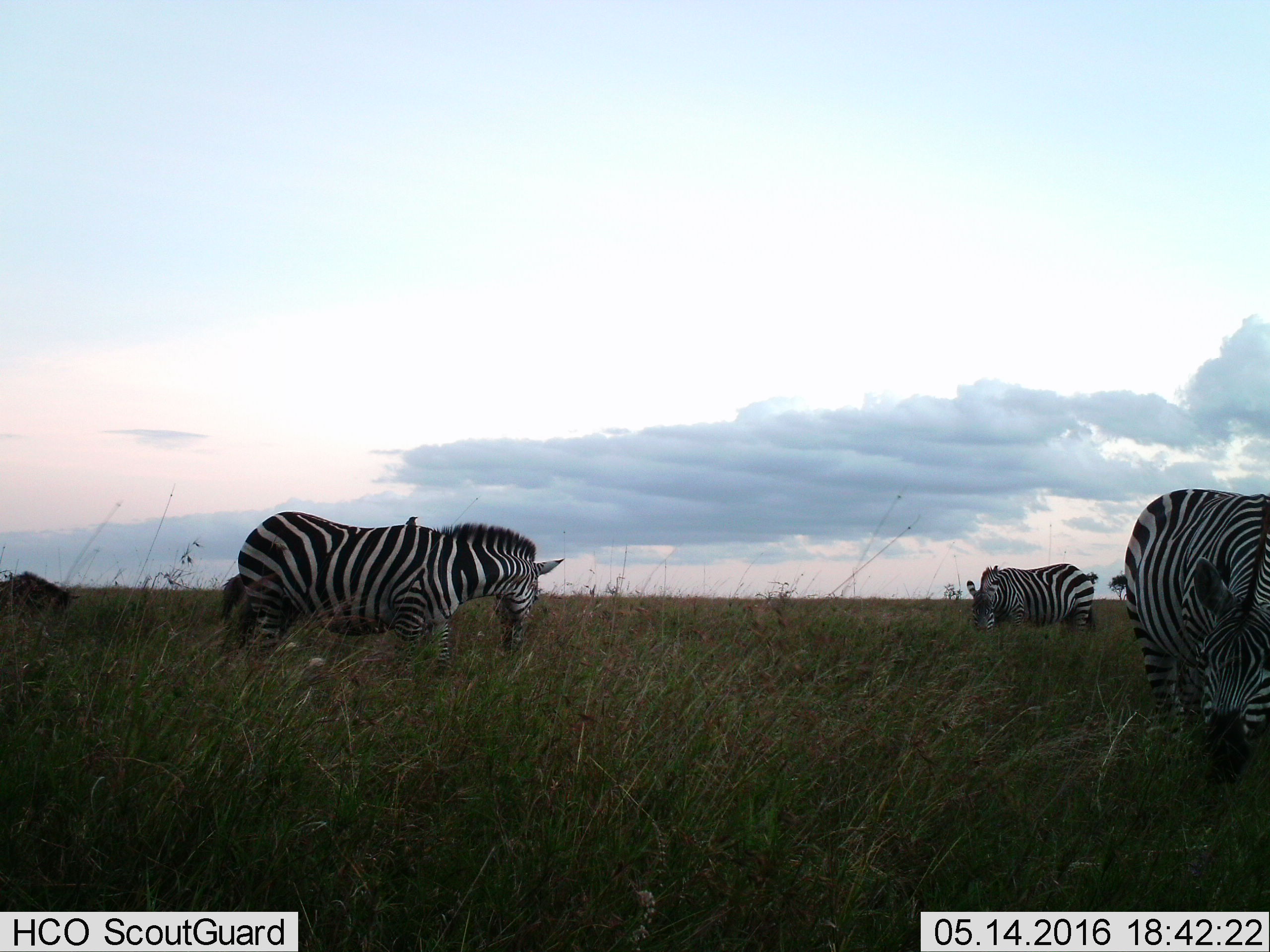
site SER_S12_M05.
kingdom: Animalia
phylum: Chordata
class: Mammalia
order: Perissodactyla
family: Equidae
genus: Equus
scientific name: Equus quagga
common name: plains zebra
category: zebraplains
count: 3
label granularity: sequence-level